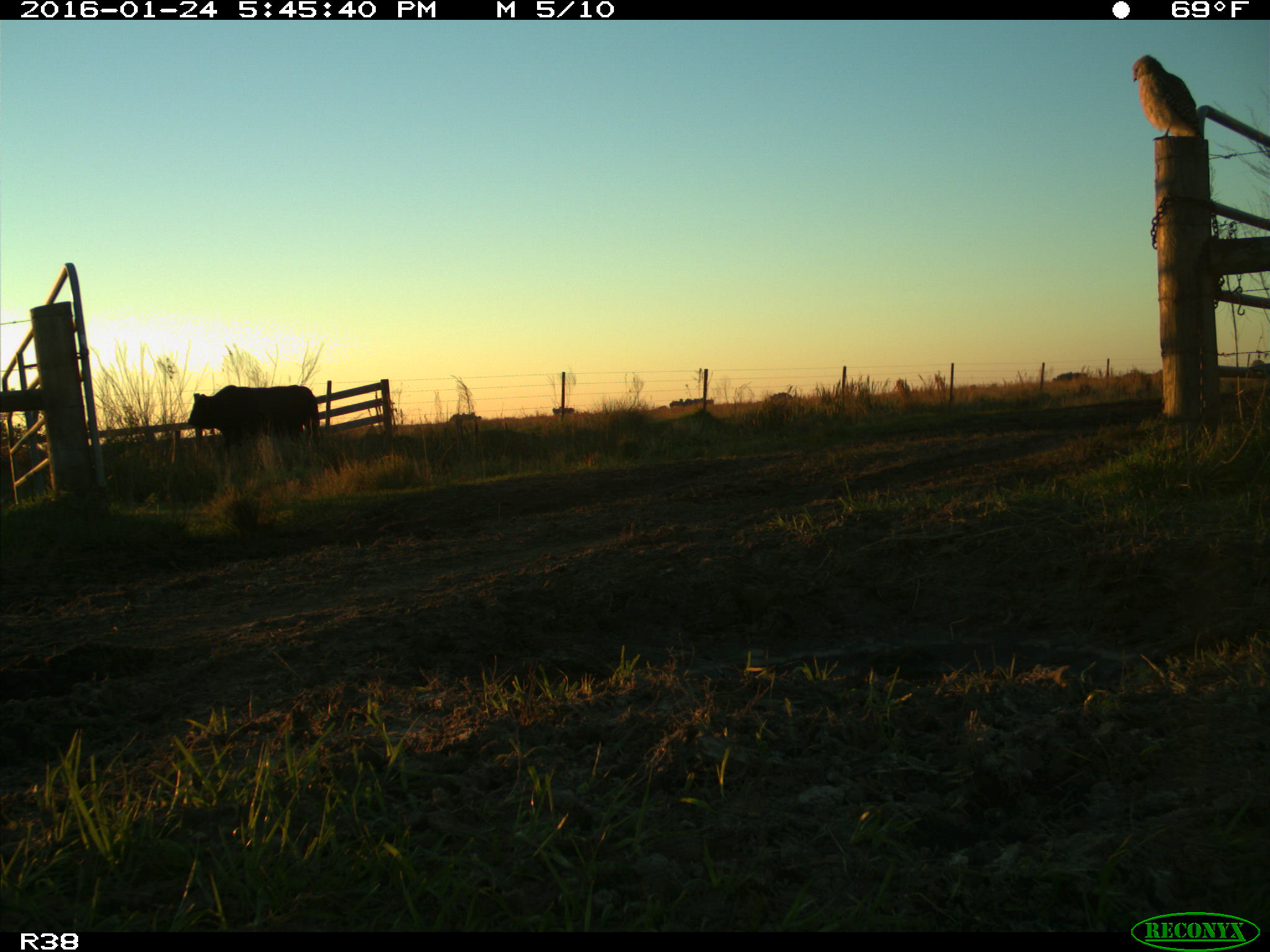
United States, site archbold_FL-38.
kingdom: Animalia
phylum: Chordata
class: Mammalia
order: Artiodactyla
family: Bovidae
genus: Bos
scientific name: Bos taurus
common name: domestic cow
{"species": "Bos taurus (domestic cow)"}